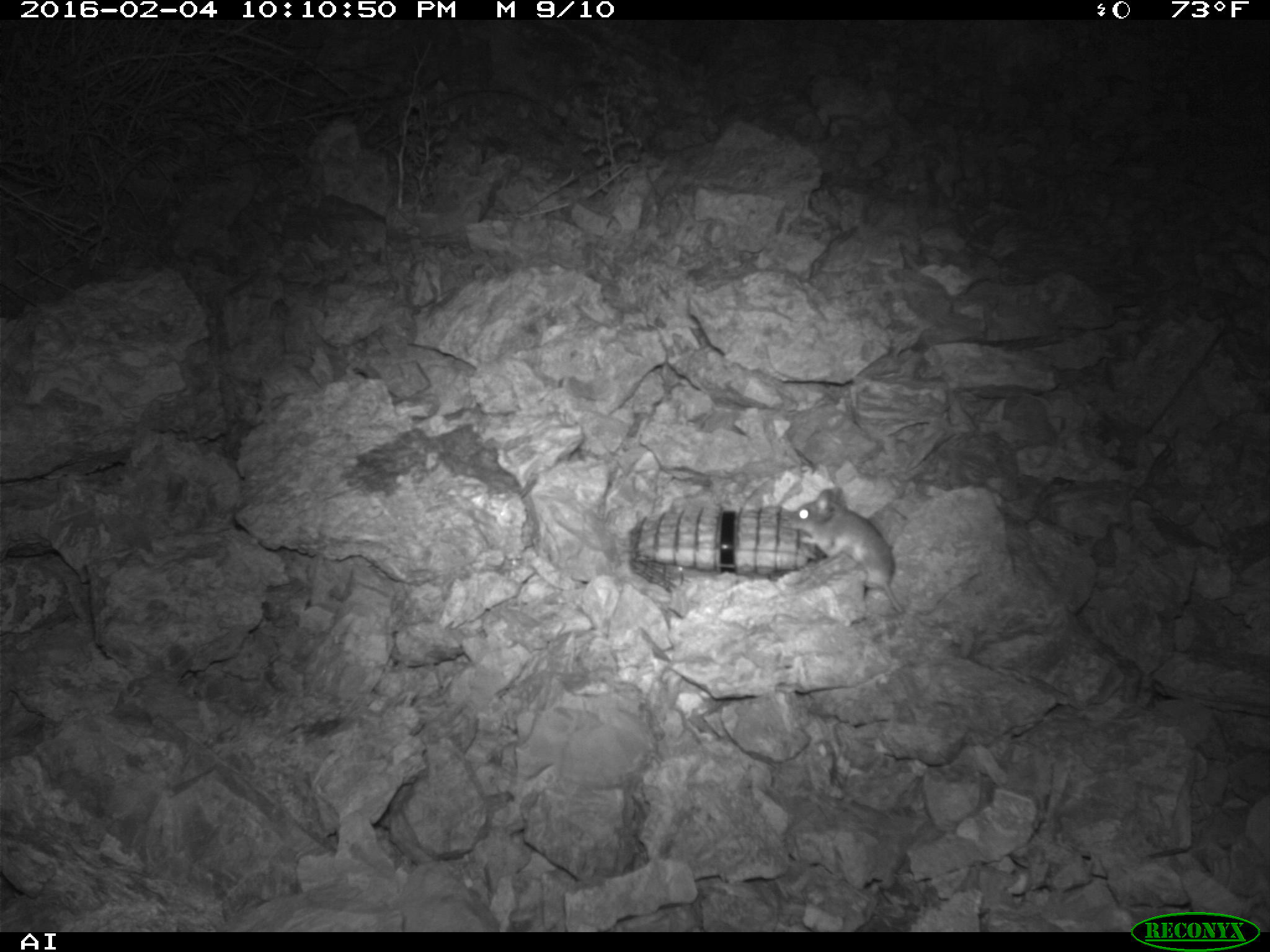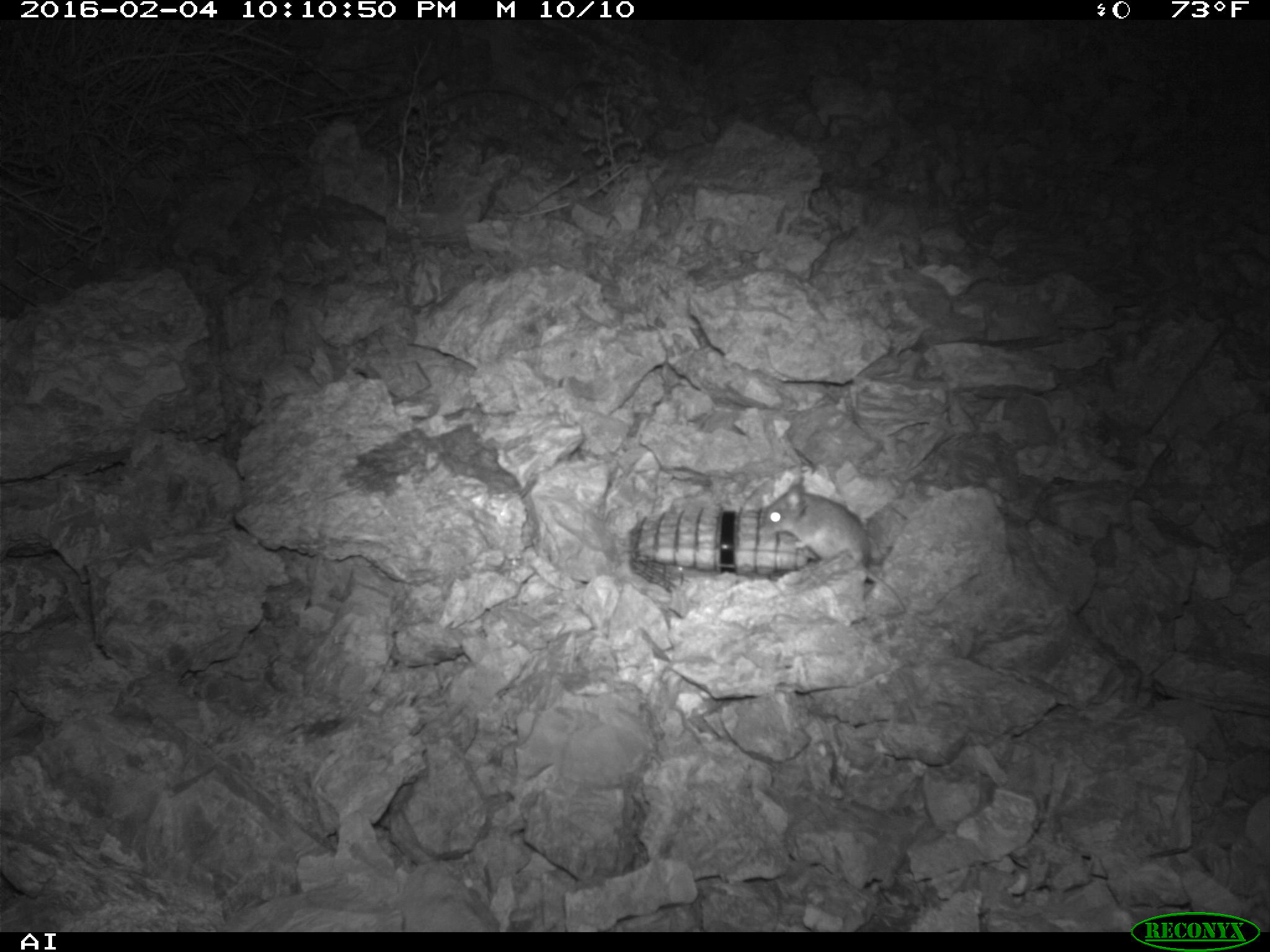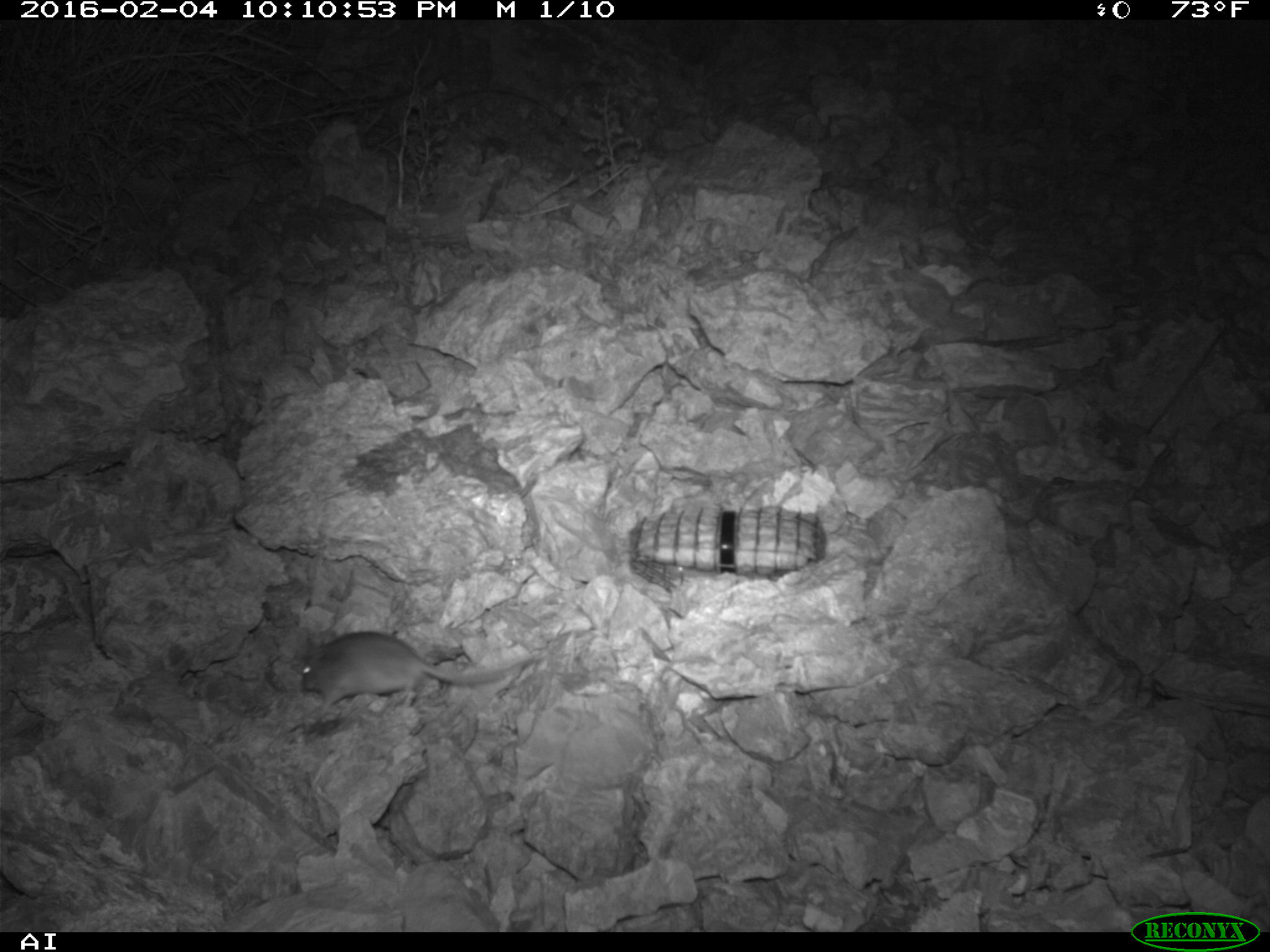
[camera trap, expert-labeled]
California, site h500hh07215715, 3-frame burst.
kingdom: Animalia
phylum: Chordata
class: Mammalia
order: Rodentia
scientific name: Rodentia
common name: rodent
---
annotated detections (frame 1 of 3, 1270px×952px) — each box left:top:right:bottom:
rodent: 787:486:902:612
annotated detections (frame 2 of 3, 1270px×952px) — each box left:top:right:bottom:
rodent: 764:485:906:612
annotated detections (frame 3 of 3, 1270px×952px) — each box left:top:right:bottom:
rodent: 300:632:534:717